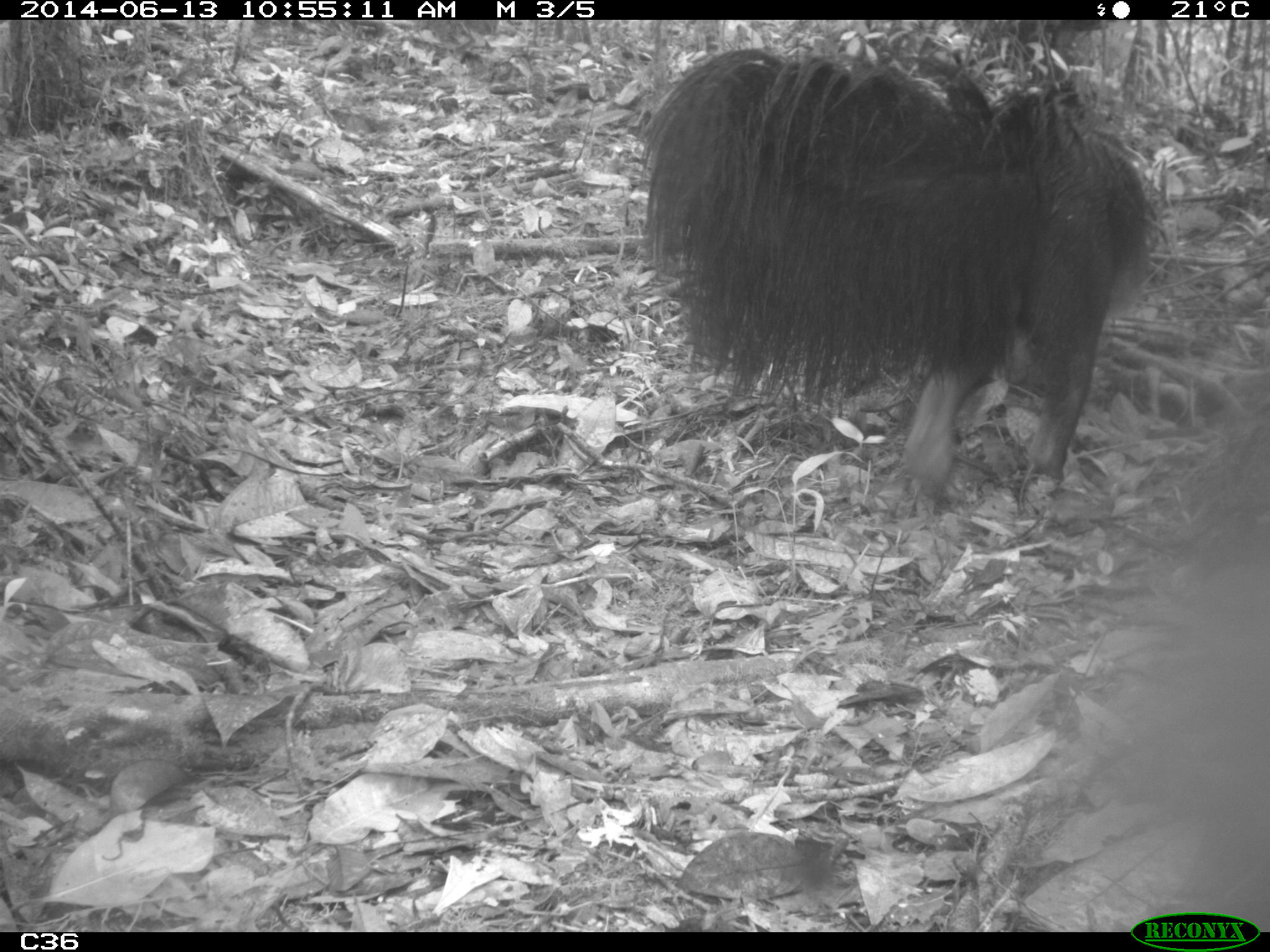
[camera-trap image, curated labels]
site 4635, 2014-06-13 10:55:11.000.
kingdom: Animalia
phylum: Chordata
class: Mammalia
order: Pilosa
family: Myrmecophagidae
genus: Myrmecophaga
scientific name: Myrmecophaga tridactyla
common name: giant anteater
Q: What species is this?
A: Myrmecophaga tridactyla (giant anteater).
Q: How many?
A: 1.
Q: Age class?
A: Adult.